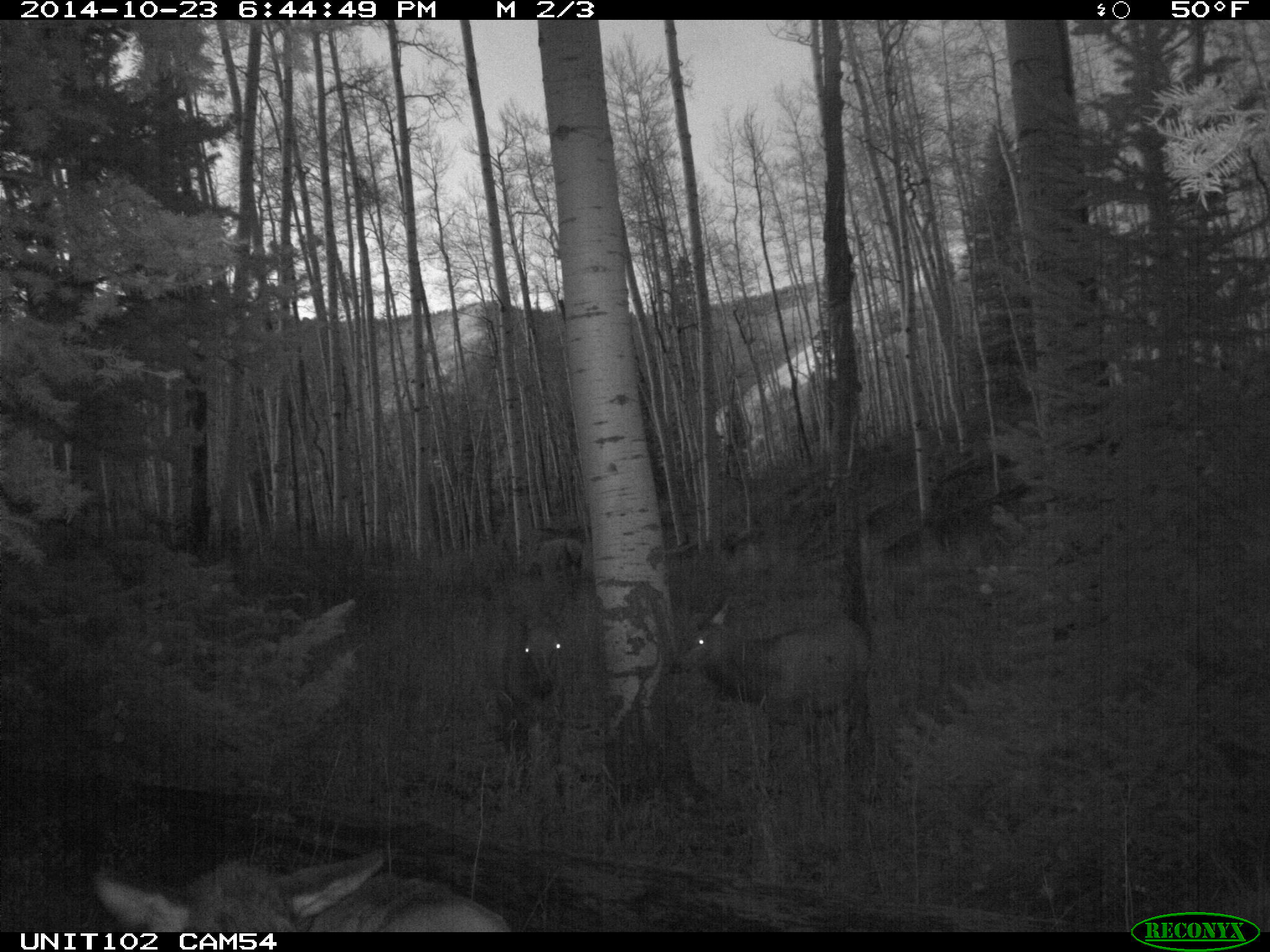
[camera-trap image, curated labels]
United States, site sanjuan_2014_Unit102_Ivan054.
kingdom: Animalia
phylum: Chordata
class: Mammalia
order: Artiodactyla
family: Cervidae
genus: Cervus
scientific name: Cervus elaphus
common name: red deer